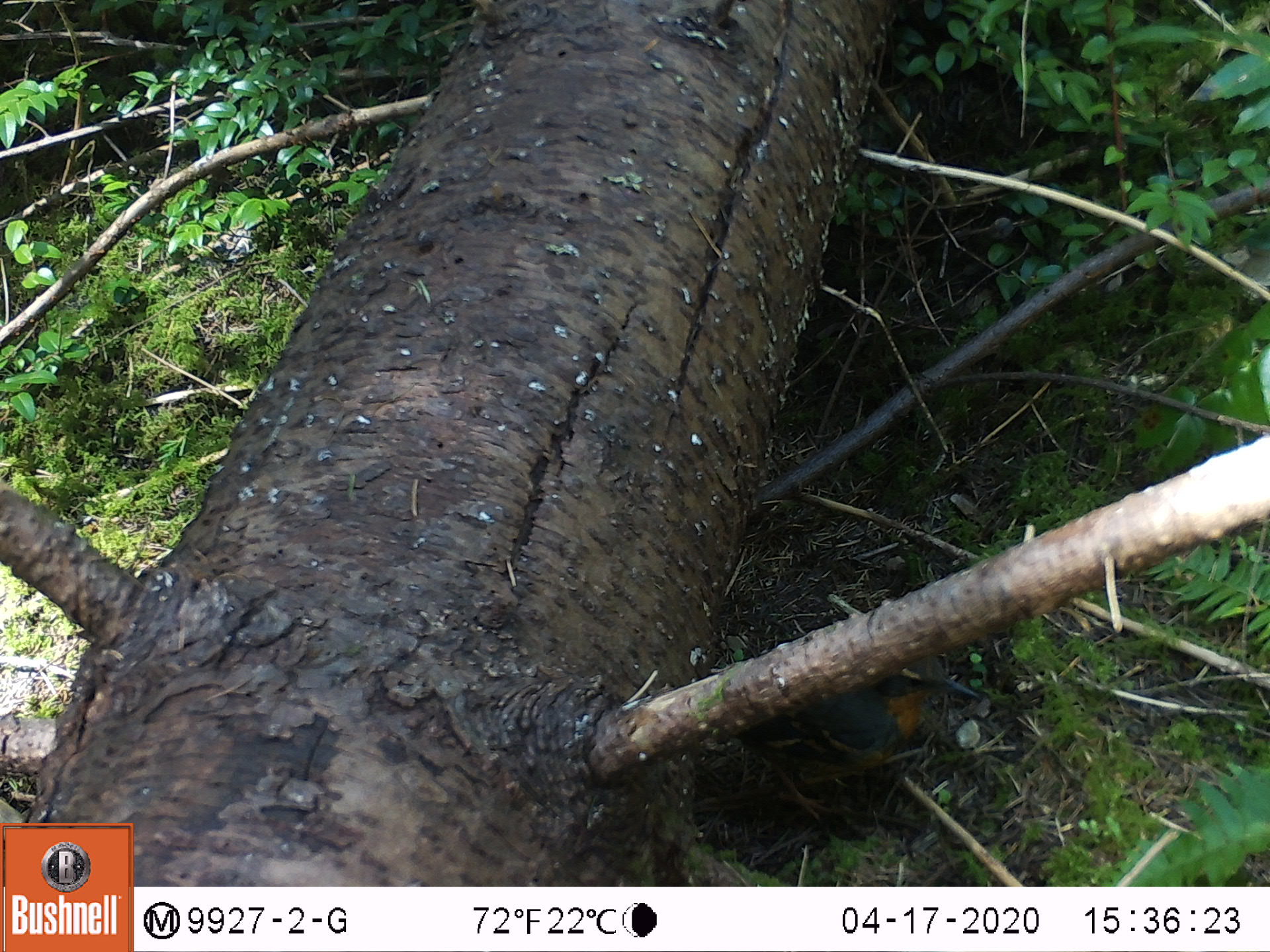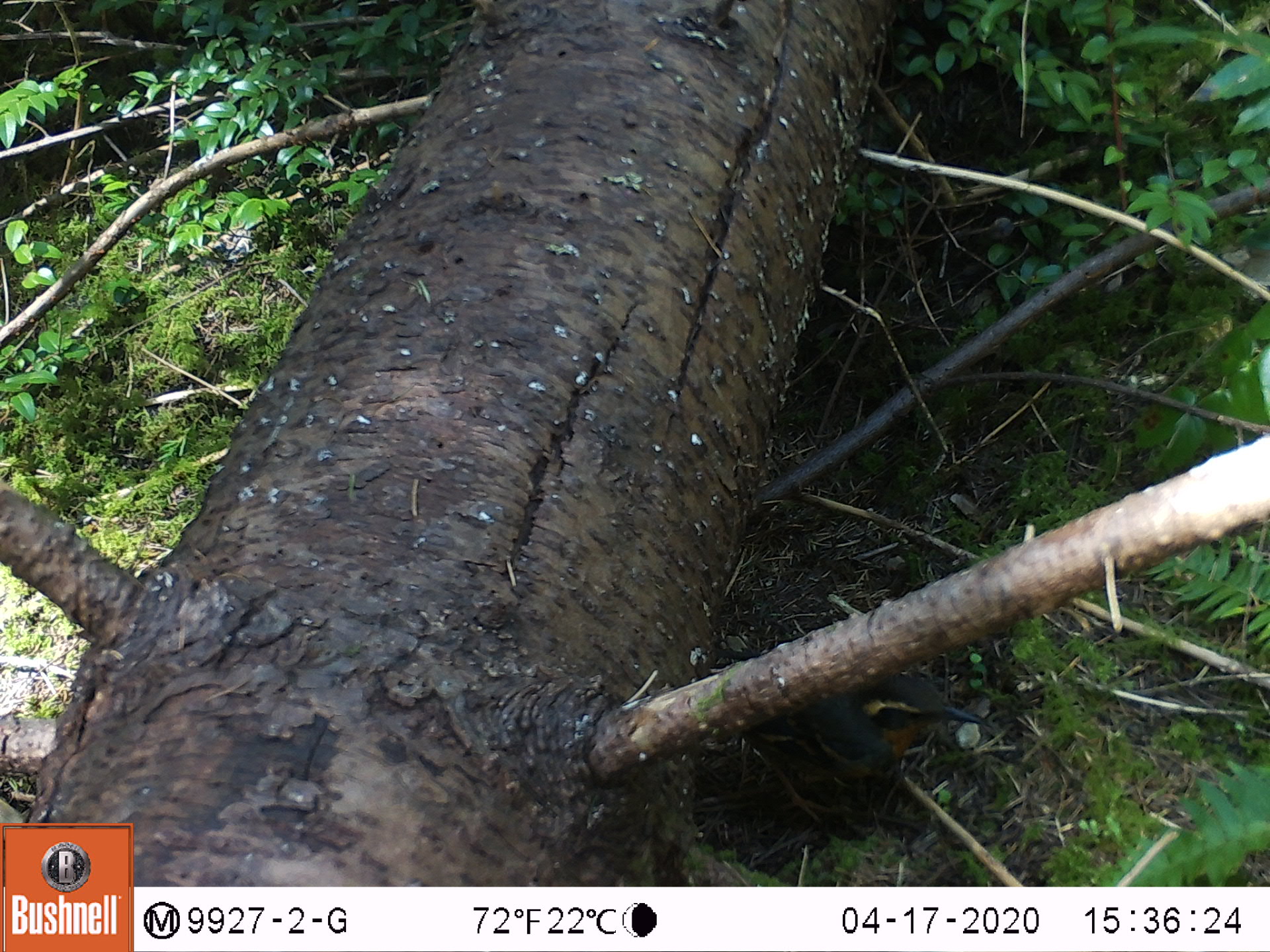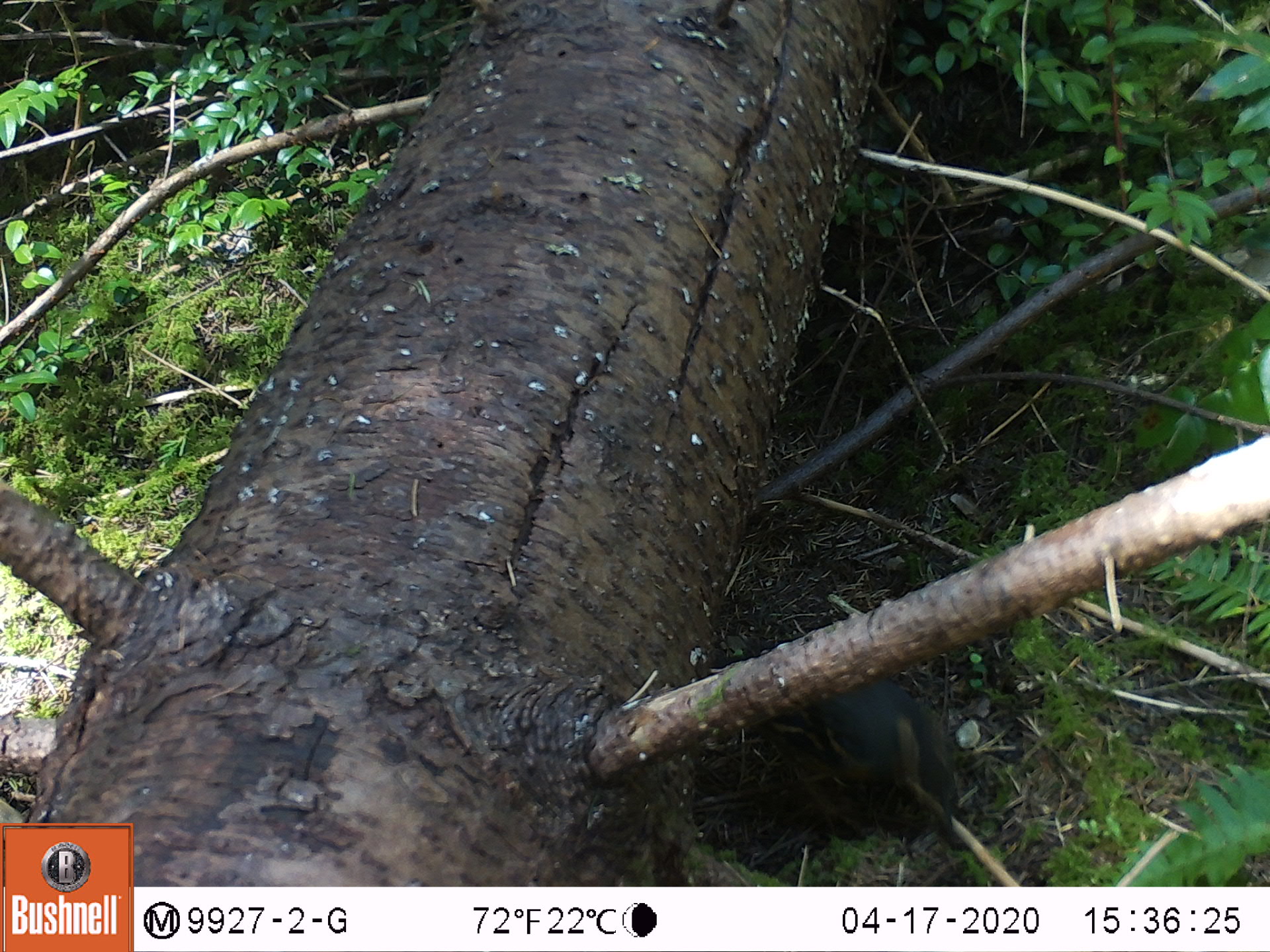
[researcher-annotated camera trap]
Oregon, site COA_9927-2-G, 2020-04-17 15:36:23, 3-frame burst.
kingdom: Animalia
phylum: Chordata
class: Aves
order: Passeriformes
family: Turdidae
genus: Ixoreus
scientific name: Ixoreus naevius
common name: varied thrush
Varied thrush (Ixoreus naevius).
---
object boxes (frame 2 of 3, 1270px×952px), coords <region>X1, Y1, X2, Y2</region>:
varied thrush: <region>773, 668, 970, 789</region>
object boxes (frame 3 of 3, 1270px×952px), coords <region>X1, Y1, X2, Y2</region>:
varied thrush: <region>802, 687, 968, 840</region>